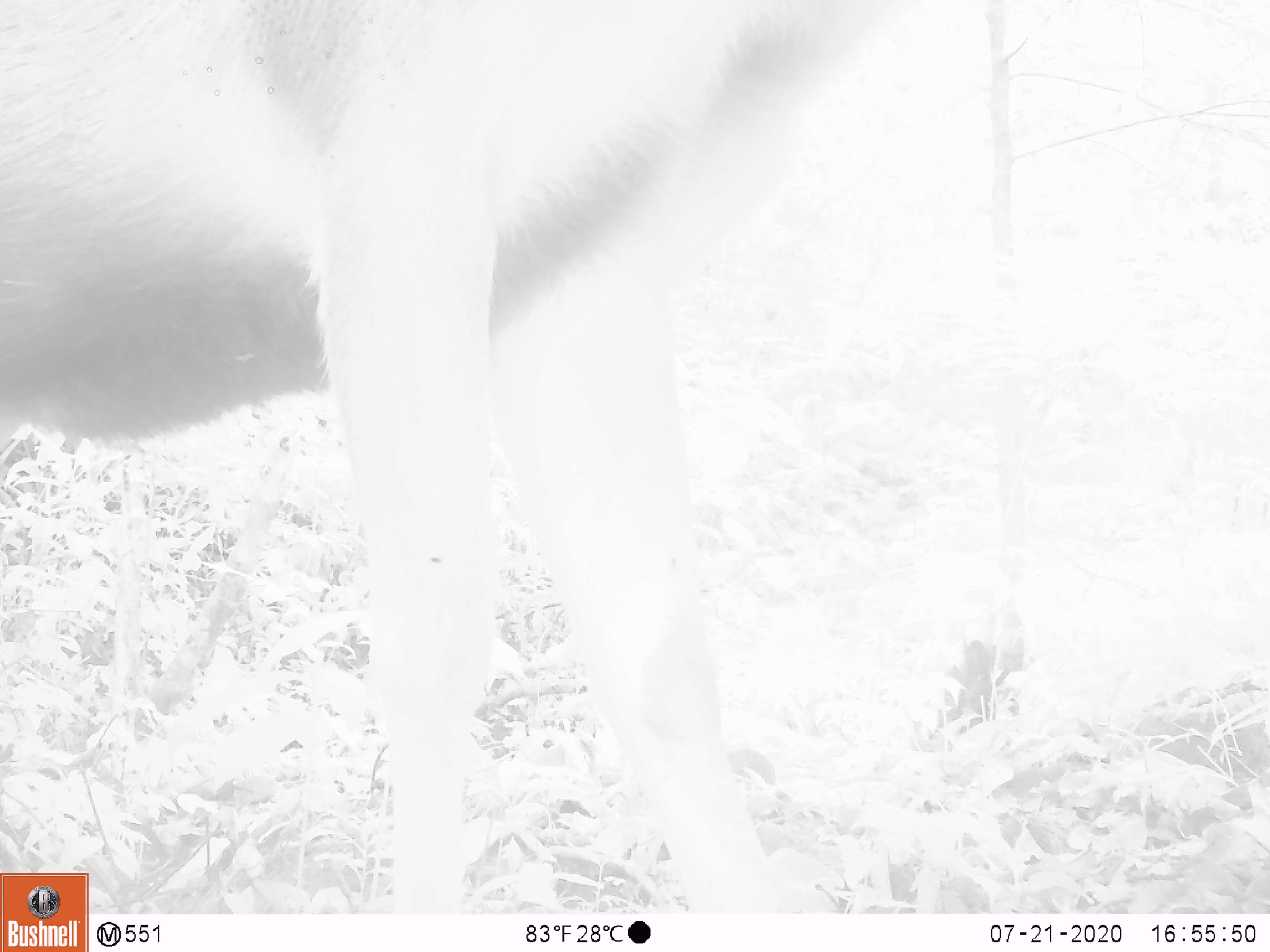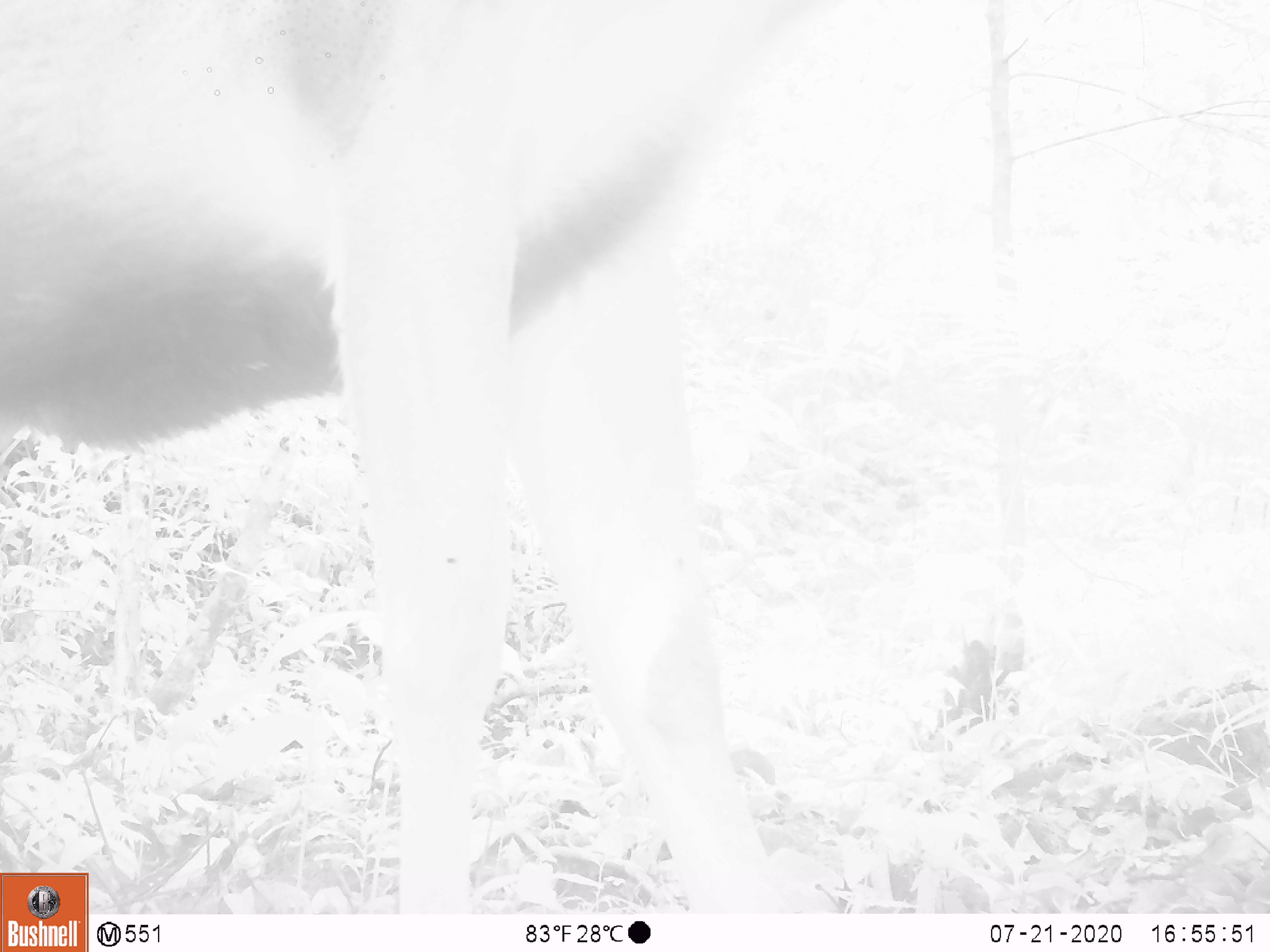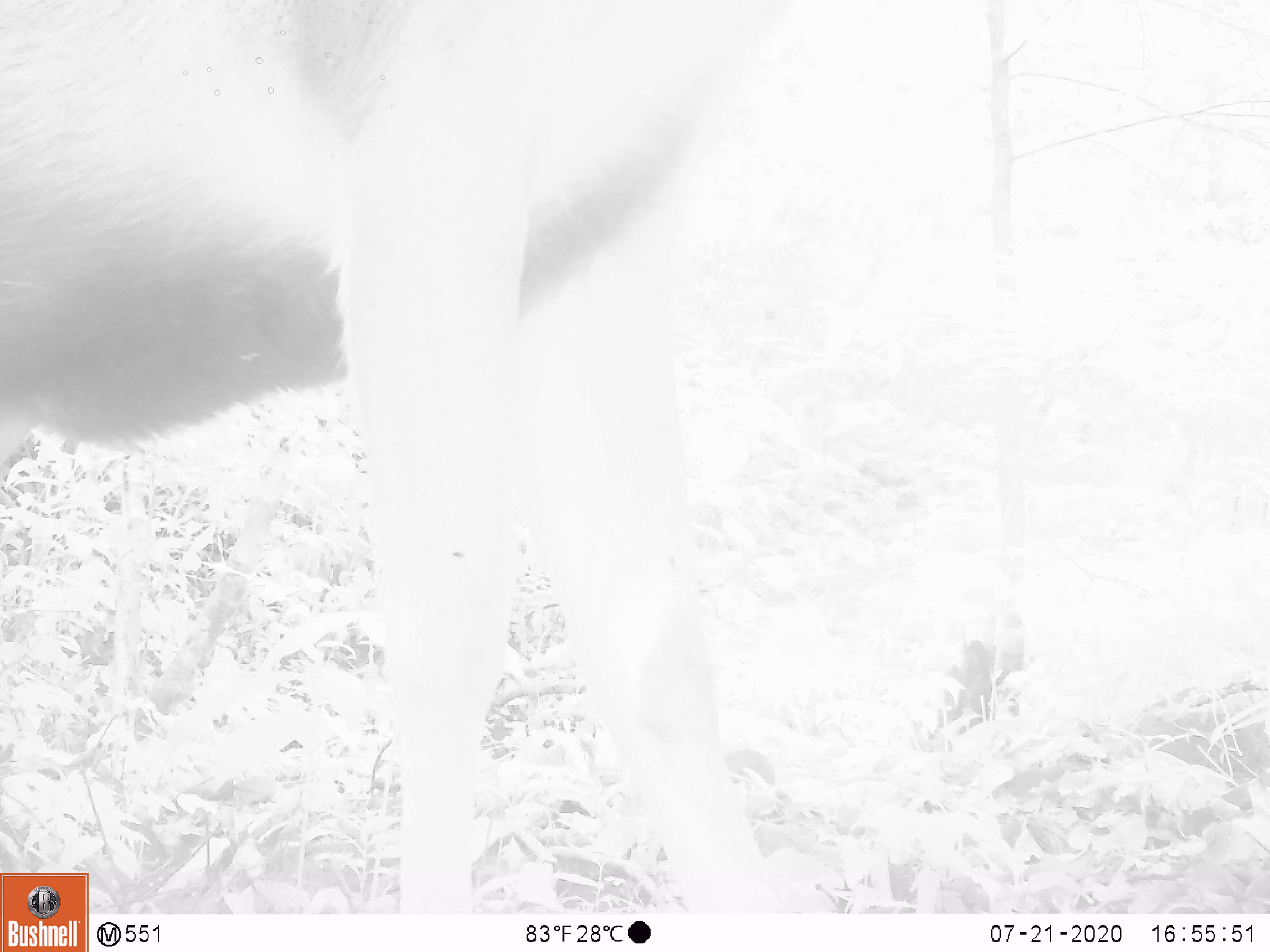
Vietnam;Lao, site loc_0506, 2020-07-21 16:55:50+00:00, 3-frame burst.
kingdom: Animalia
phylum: Chordata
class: Mammalia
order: Artiodactyla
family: Cervidae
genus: Rusa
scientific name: Rusa unicolor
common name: sambar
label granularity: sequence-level